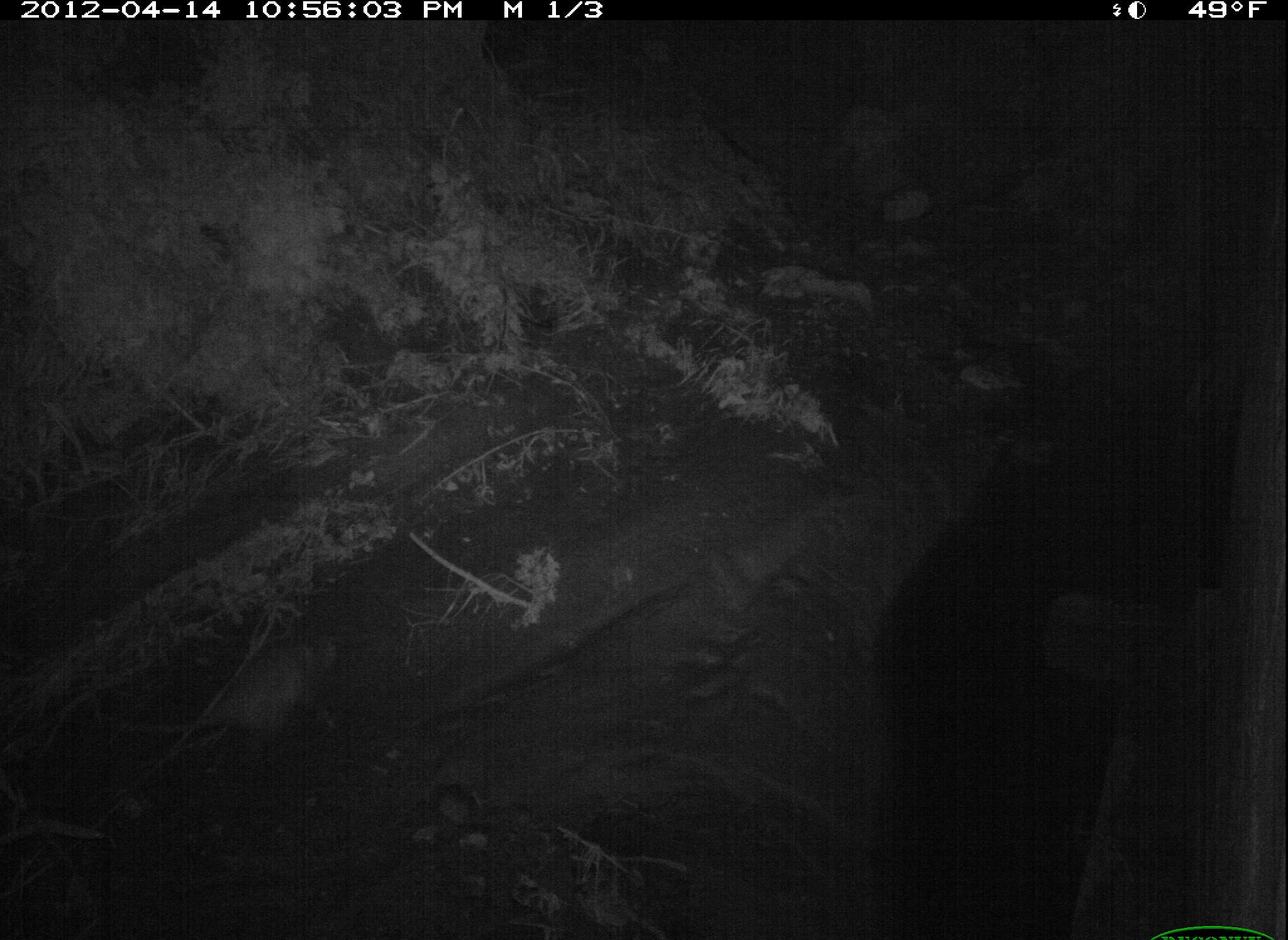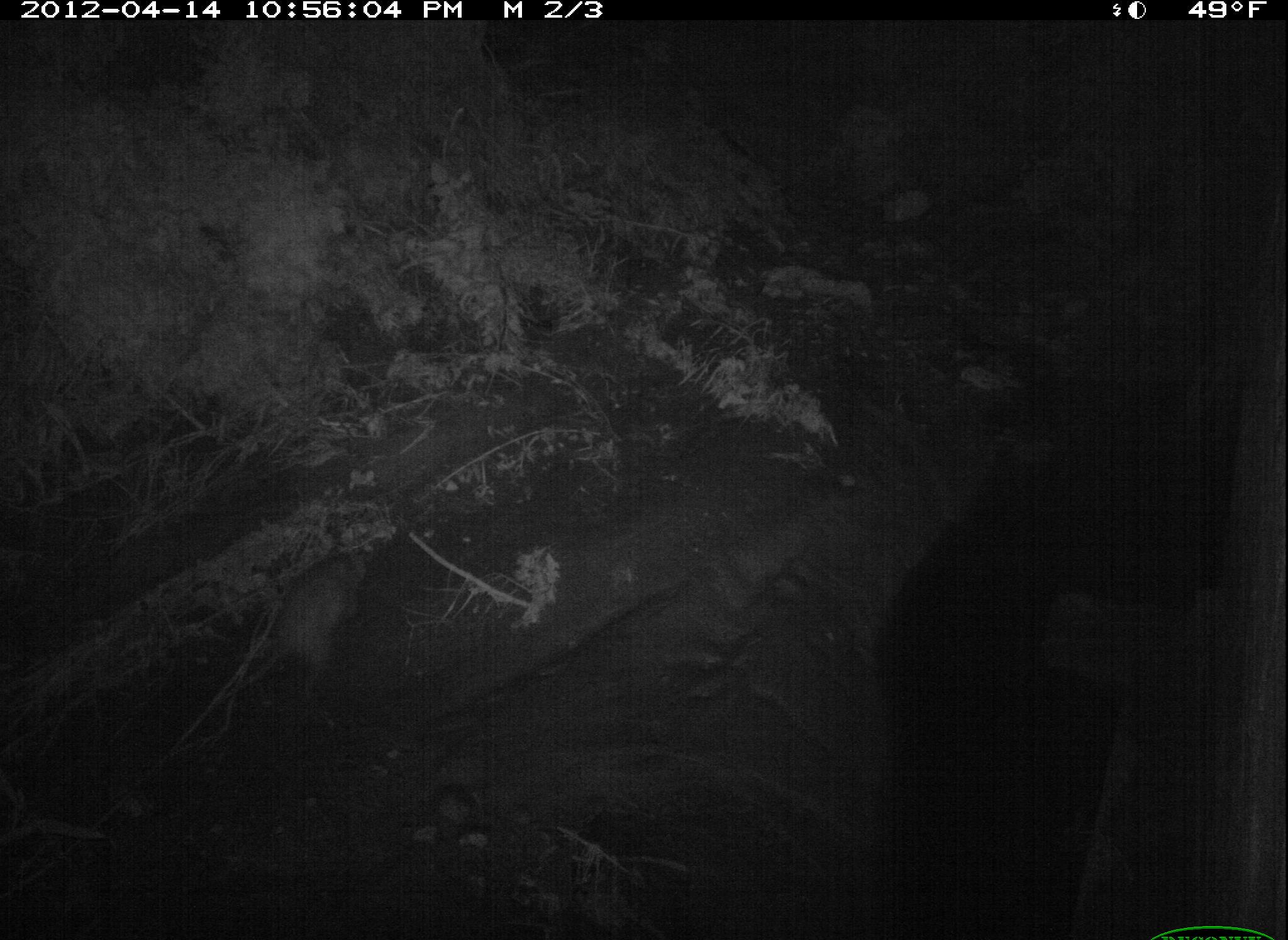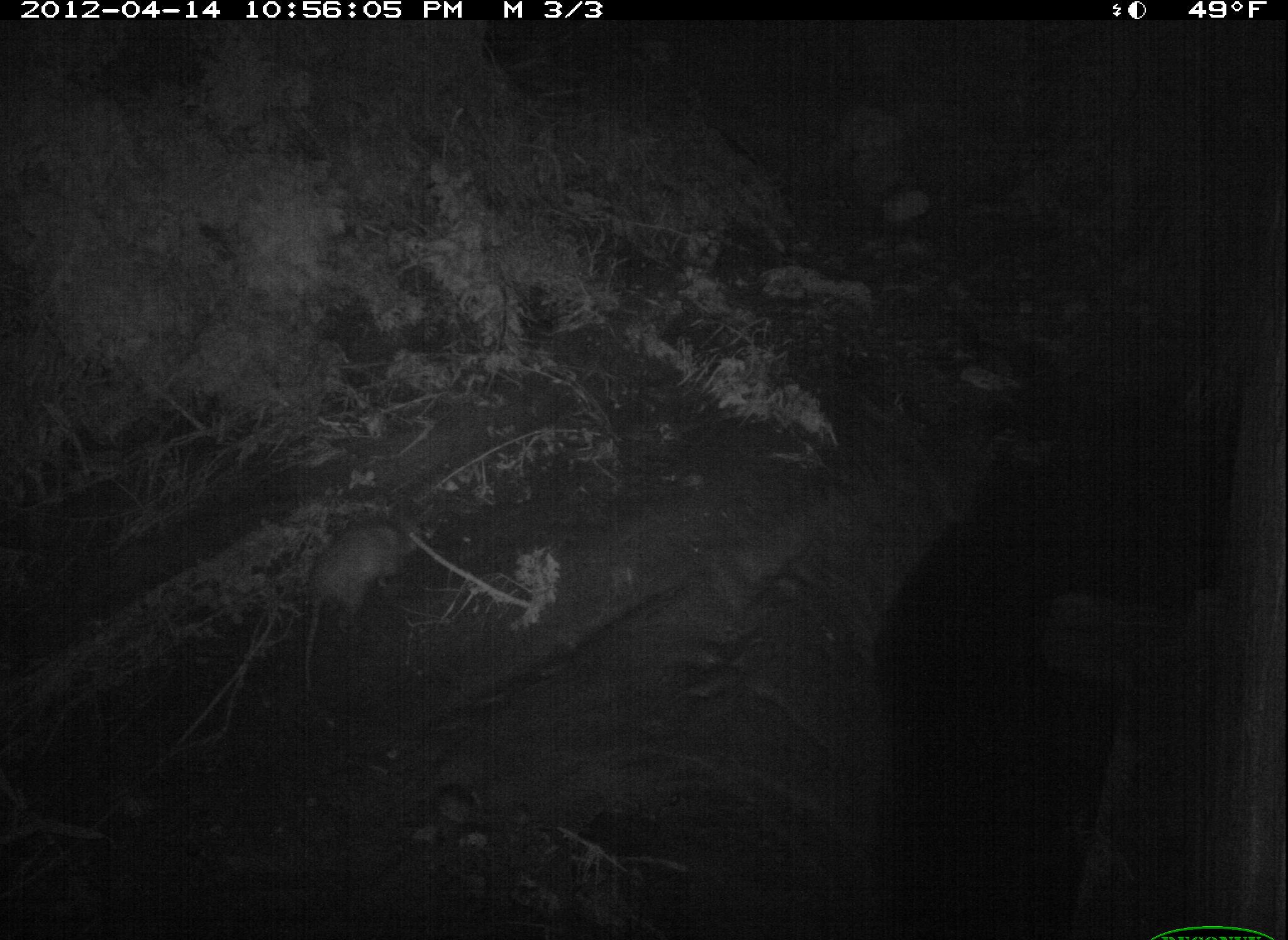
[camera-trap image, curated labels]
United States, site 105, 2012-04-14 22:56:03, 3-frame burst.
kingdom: Animalia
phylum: Chordata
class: Mammalia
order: Didelphimorphia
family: Didelphidae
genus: Didelphis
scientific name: Didelphis virginiana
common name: virginia opossum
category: opossum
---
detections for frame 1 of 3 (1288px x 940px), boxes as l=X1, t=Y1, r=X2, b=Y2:
opossum: l=105, t=631, r=352, b=755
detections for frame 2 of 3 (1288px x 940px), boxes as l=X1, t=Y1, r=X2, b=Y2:
opossum: l=196, t=528, r=385, b=741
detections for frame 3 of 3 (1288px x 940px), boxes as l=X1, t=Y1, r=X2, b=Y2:
opossum: l=282, t=506, r=436, b=696